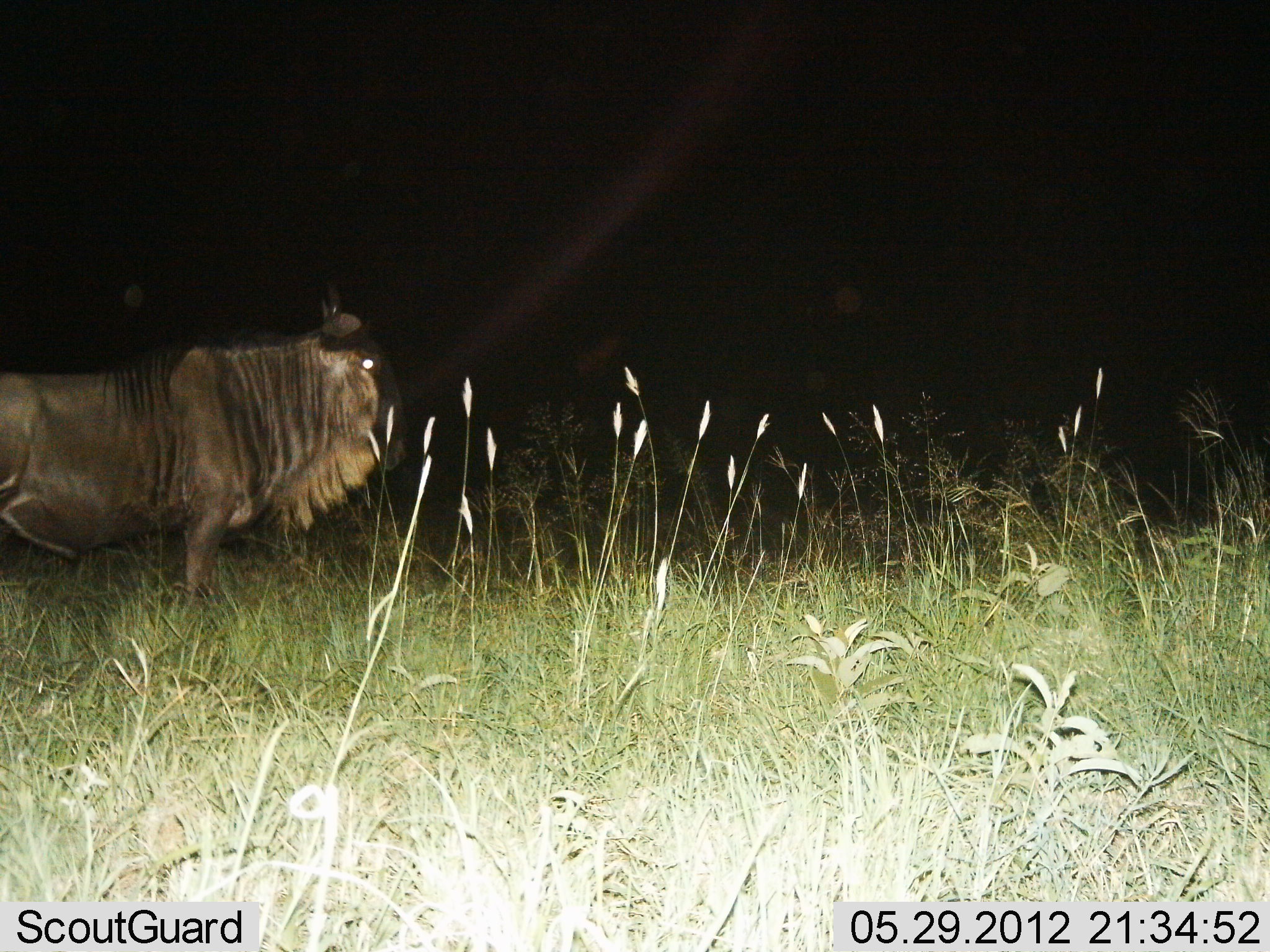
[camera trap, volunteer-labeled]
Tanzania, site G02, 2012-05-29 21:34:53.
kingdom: Animalia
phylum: Chordata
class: Mammalia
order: Artiodactyla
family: Bovidae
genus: Connochaetes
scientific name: Connochaetes taurinus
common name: blue wildebeest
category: wildebeest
Wildebeest (blue wildebeest) (Connochaetes taurinus), count 1. Behavior (volunteer vote fractions): standing 90%, resting 0%, moving 10%, interacting 0%. Young present (vote fraction): 0%. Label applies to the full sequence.